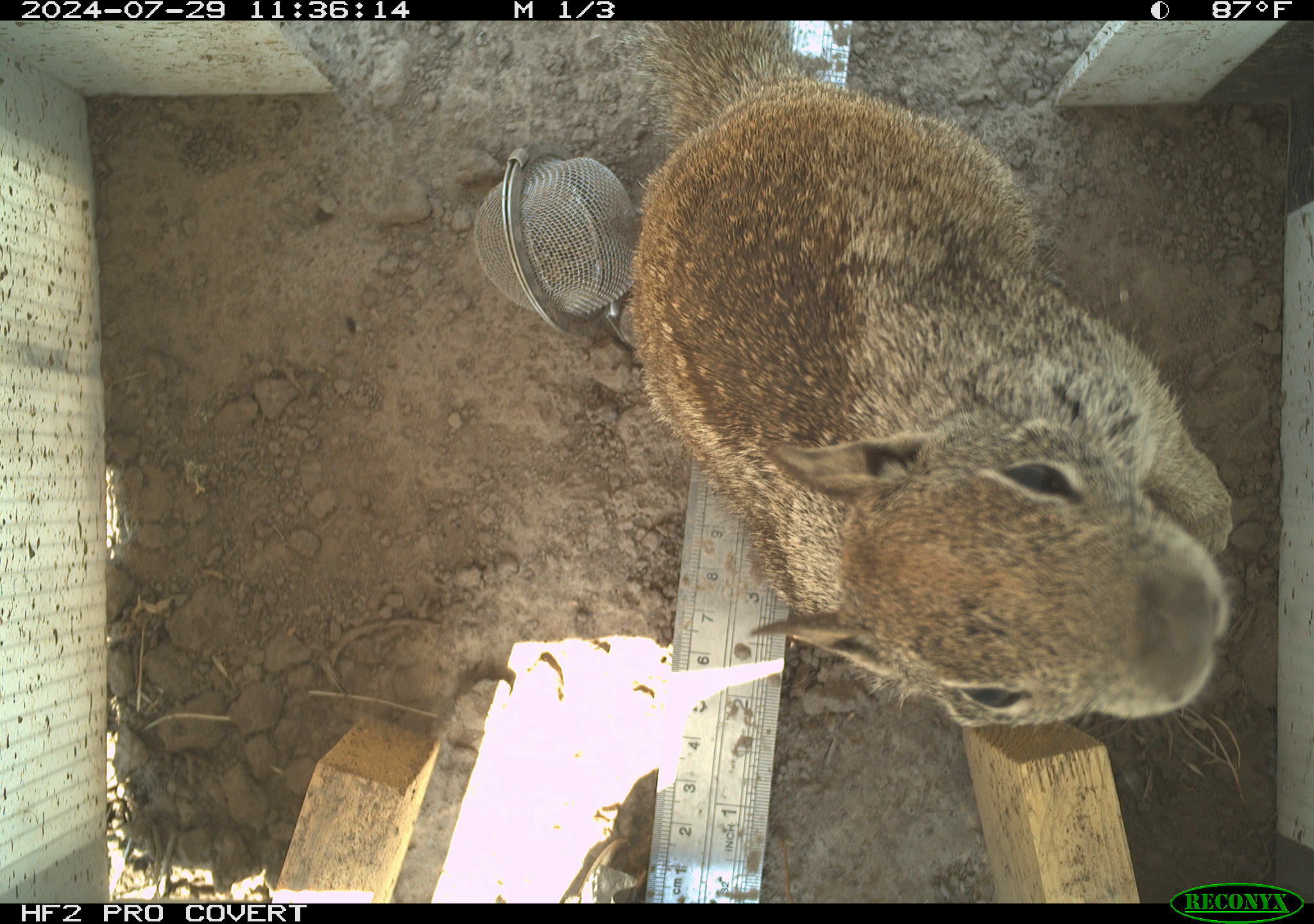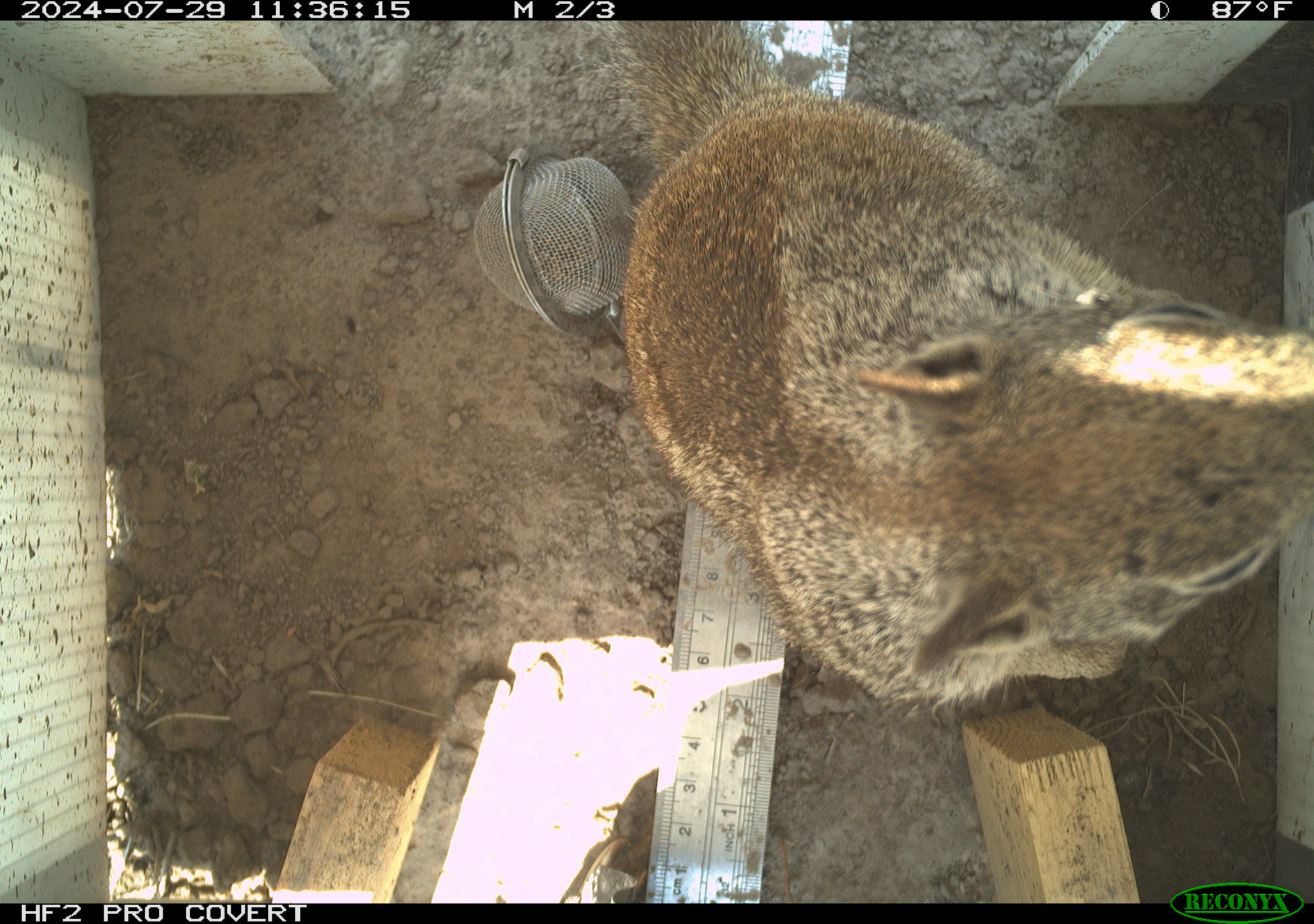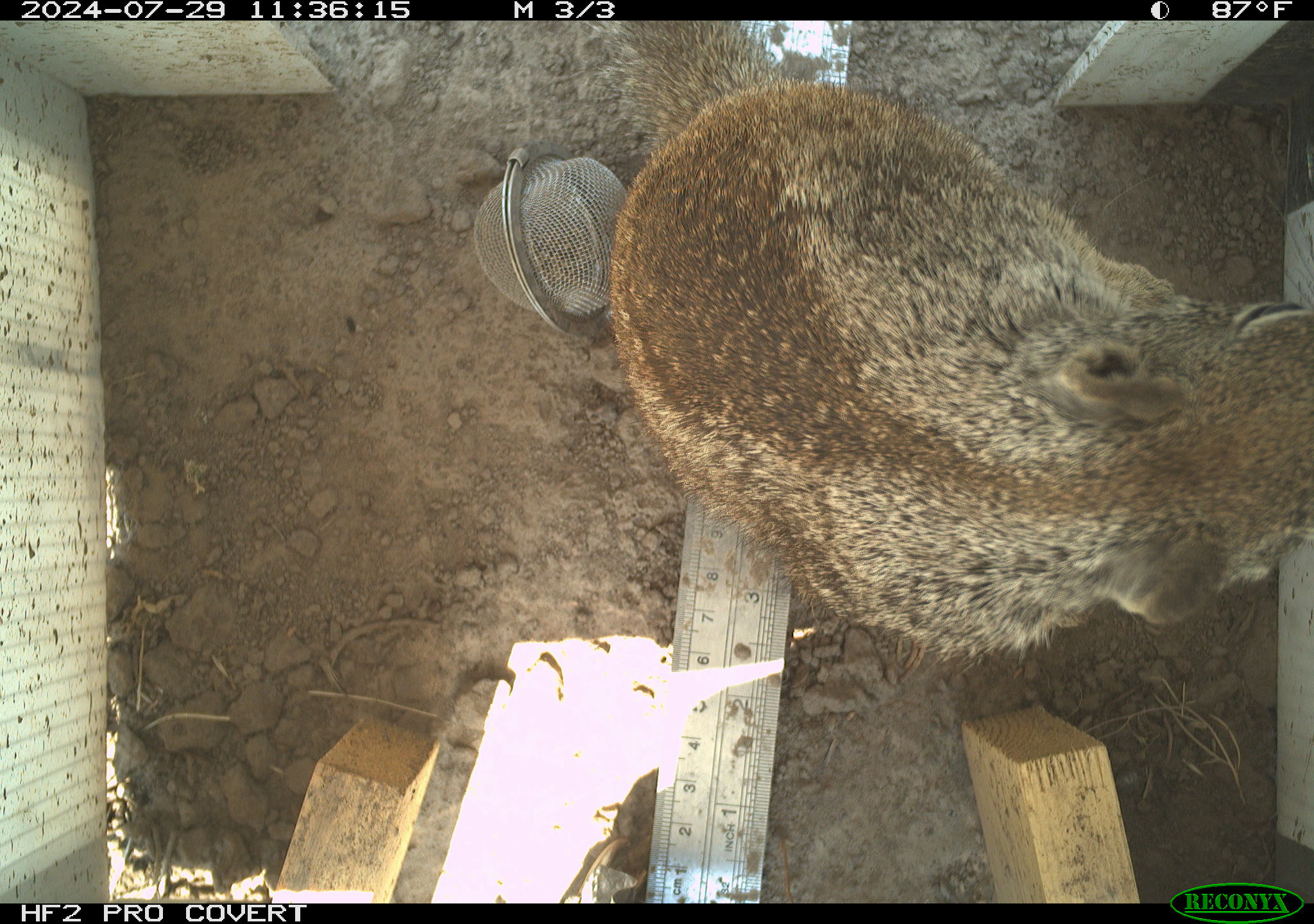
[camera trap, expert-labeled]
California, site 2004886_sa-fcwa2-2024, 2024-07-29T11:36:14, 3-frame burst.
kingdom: Animalia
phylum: Chordata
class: Mammalia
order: Rodentia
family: Sciuridae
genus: Otospermophilus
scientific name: Otospermophilus beecheyi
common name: california ground squirrel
California ground squirrel (Otospermophilus beecheyi).